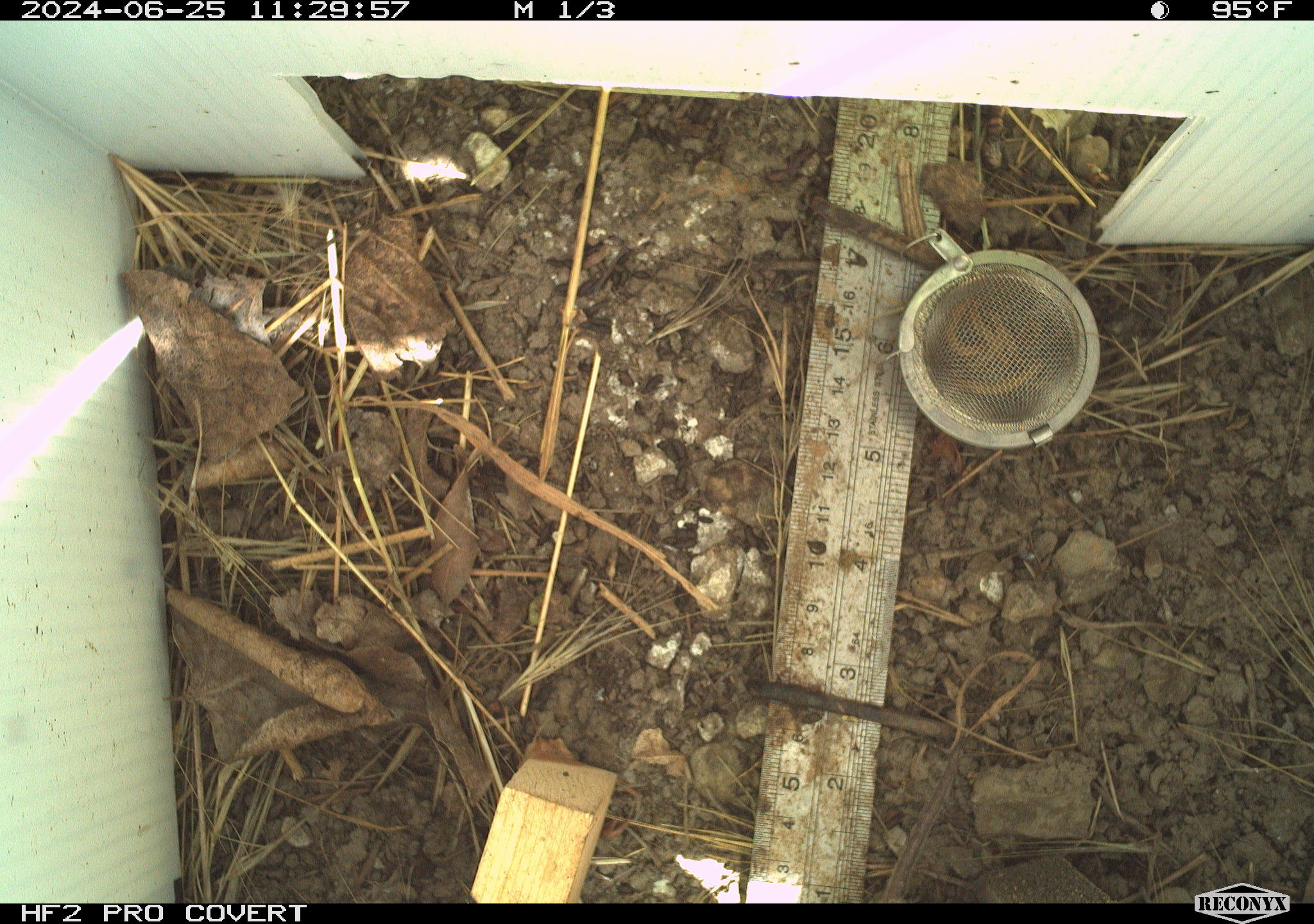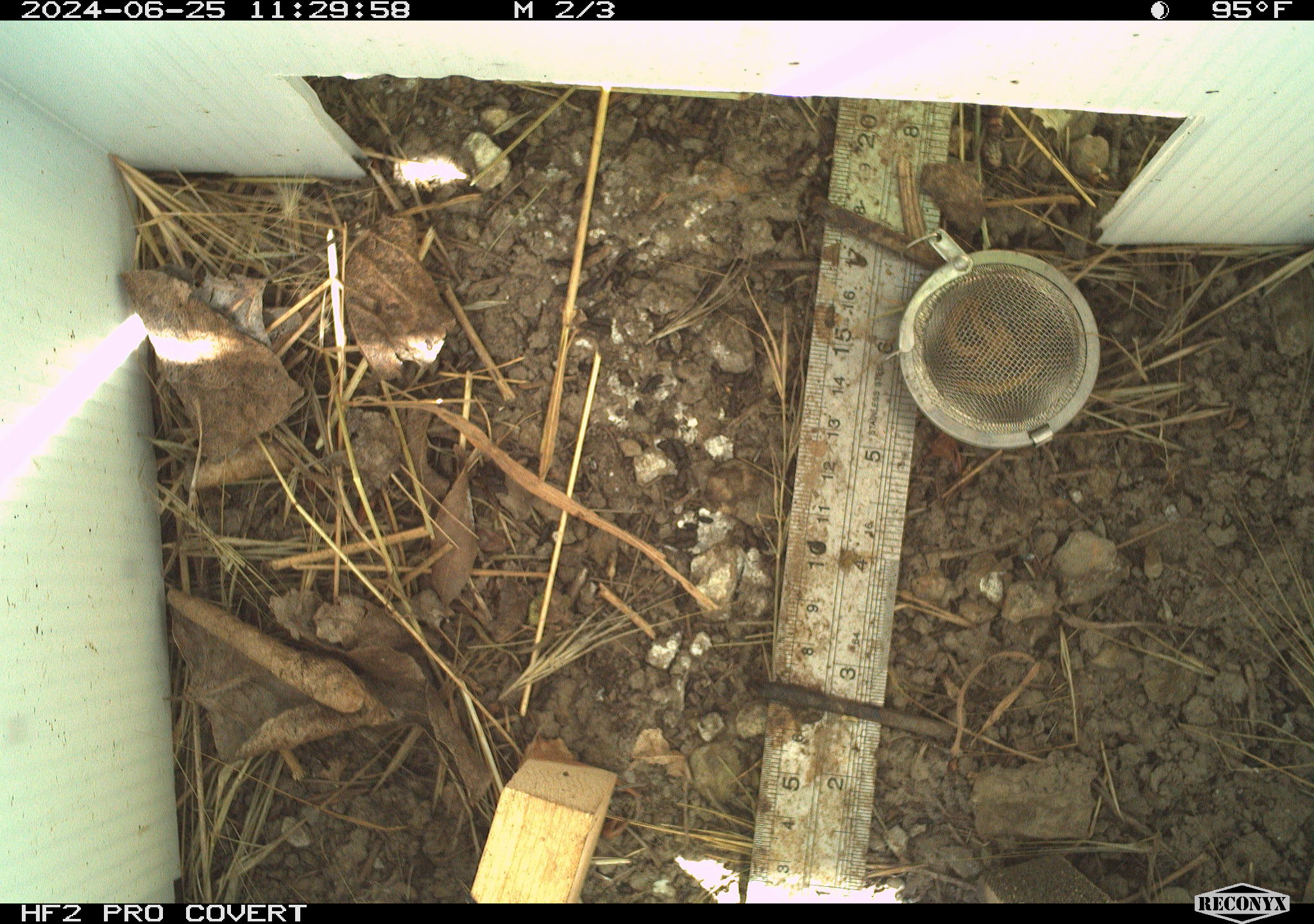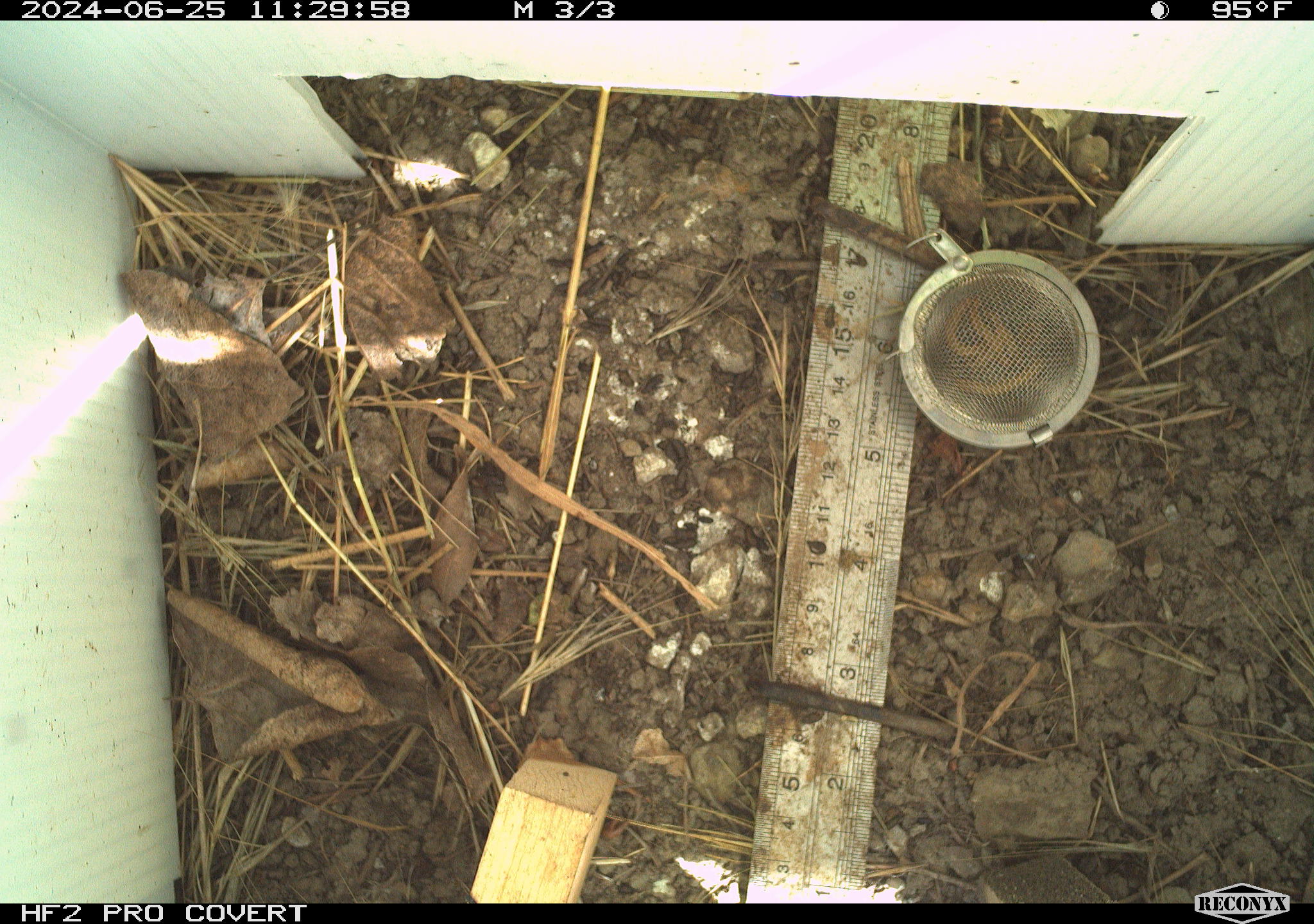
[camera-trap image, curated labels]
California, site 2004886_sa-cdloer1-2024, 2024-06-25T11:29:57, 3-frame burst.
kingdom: Animalia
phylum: Chordata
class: Mammalia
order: Rodentia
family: Cricetidae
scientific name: Arvicolinae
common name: voles, lemmings, and muskrats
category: arvicolinae subfamily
Arvicolinae subfamily (voles, lemmings, and muskrats) (Arvicolinae).